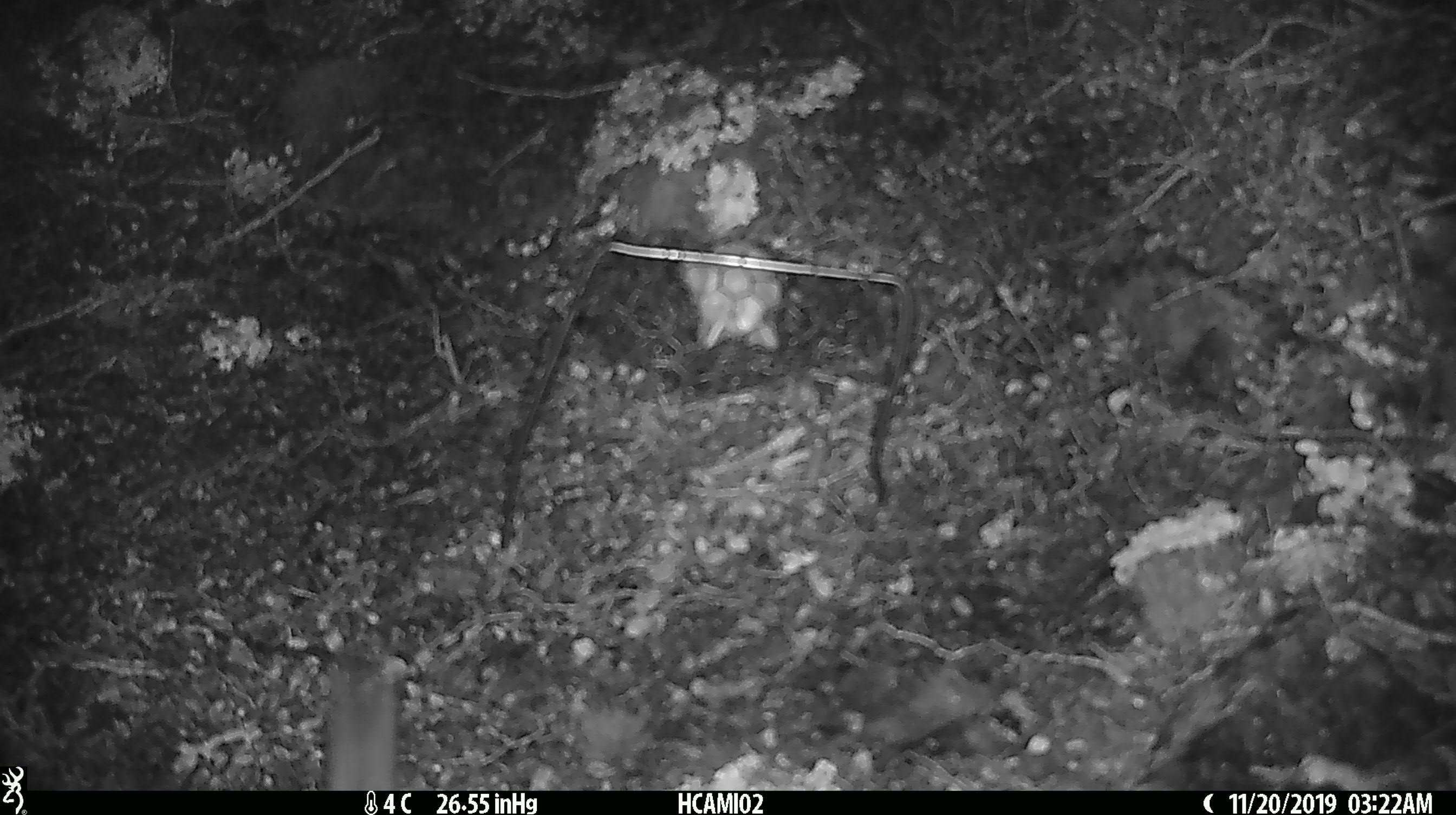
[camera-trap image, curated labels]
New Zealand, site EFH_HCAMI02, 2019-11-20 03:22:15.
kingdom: Animalia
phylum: Chordata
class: Mammalia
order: Rodentia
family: Muridae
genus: Mus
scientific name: Mus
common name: mouse